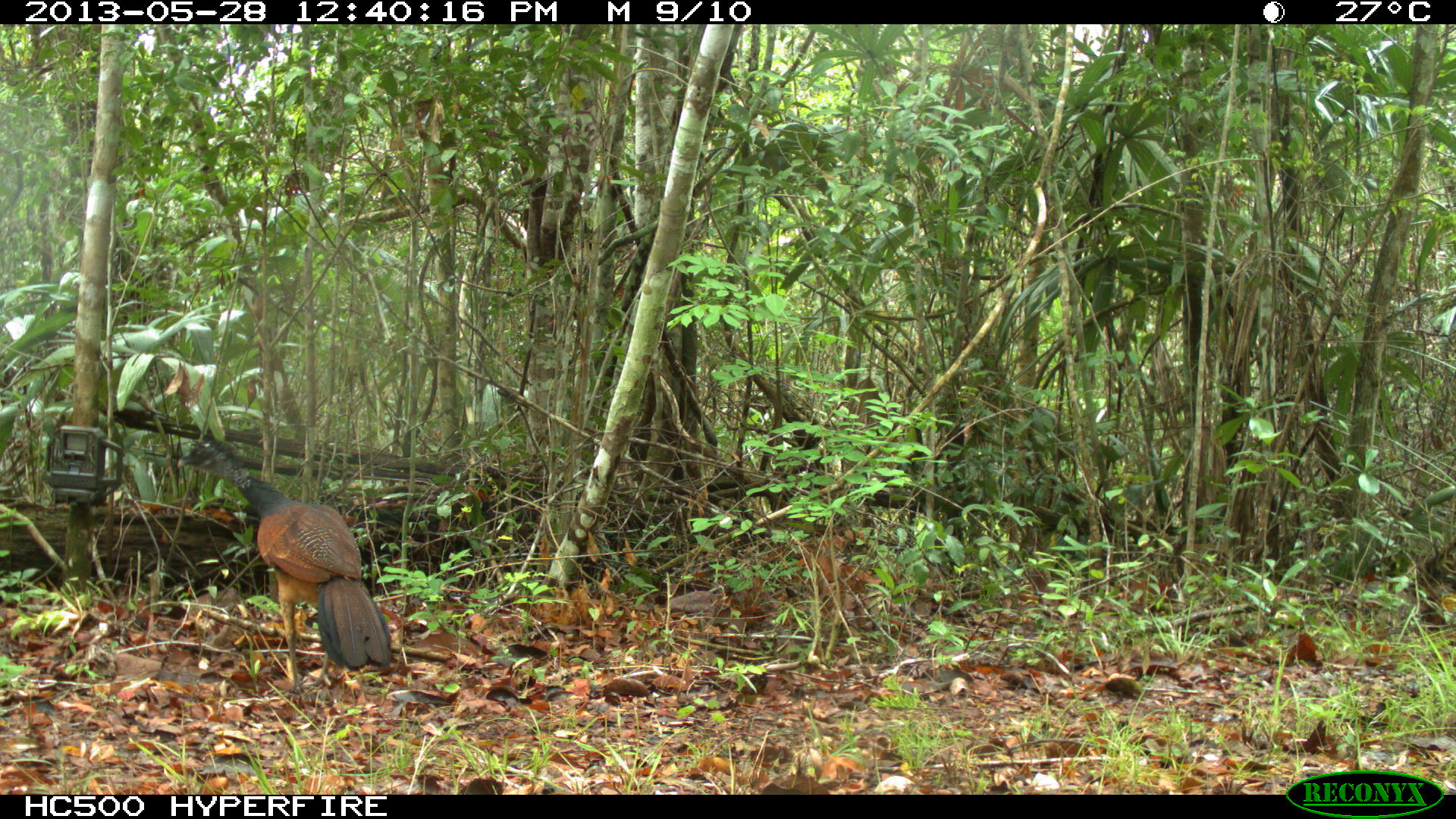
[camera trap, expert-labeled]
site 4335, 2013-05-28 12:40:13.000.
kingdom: Animalia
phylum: Chordata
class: Aves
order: Galliformes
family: Cracidae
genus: Crax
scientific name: Crax rubra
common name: great curassow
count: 1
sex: female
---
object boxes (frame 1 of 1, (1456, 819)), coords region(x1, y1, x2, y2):
crax rubra: region(176, 434, 393, 694)